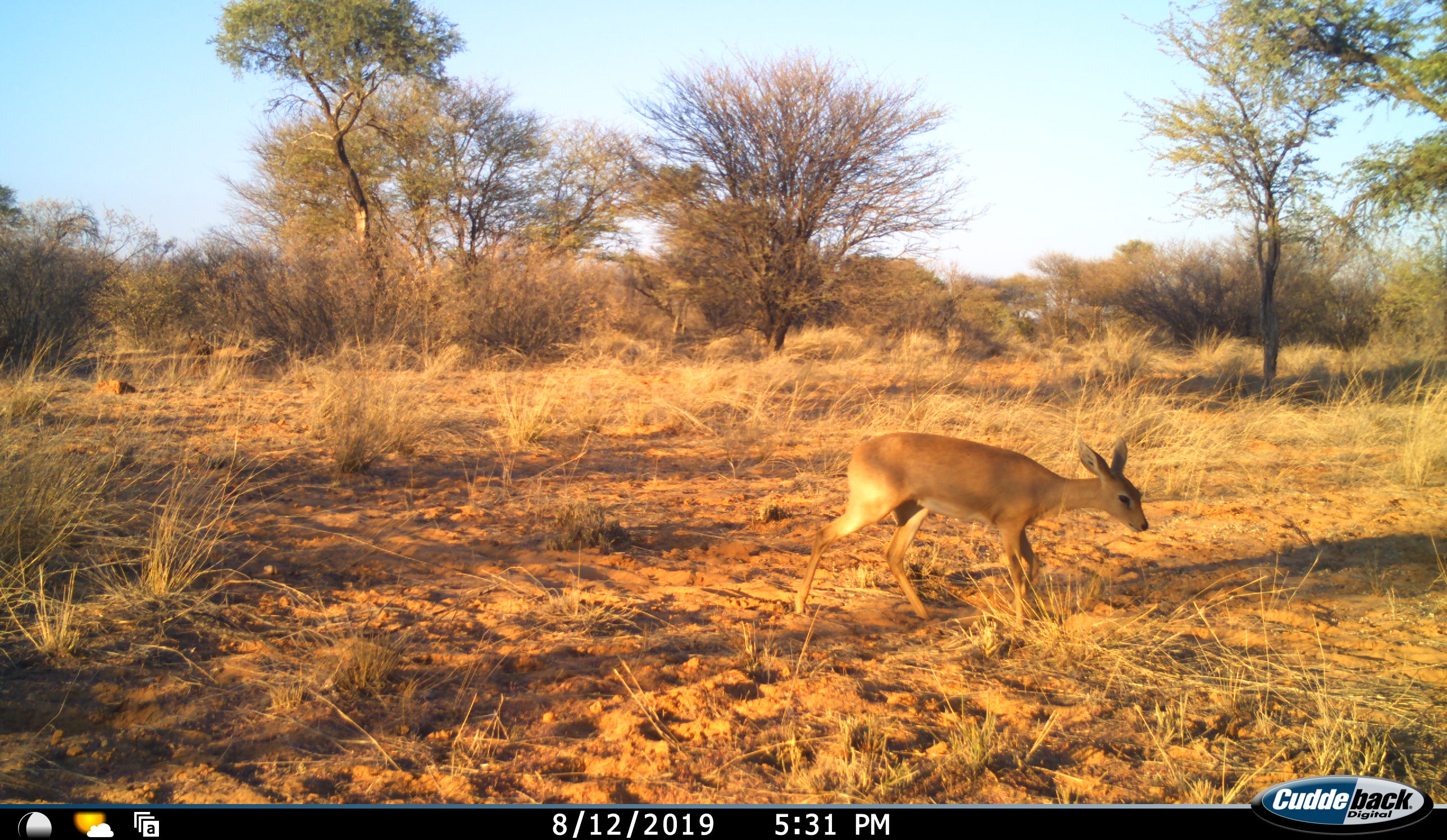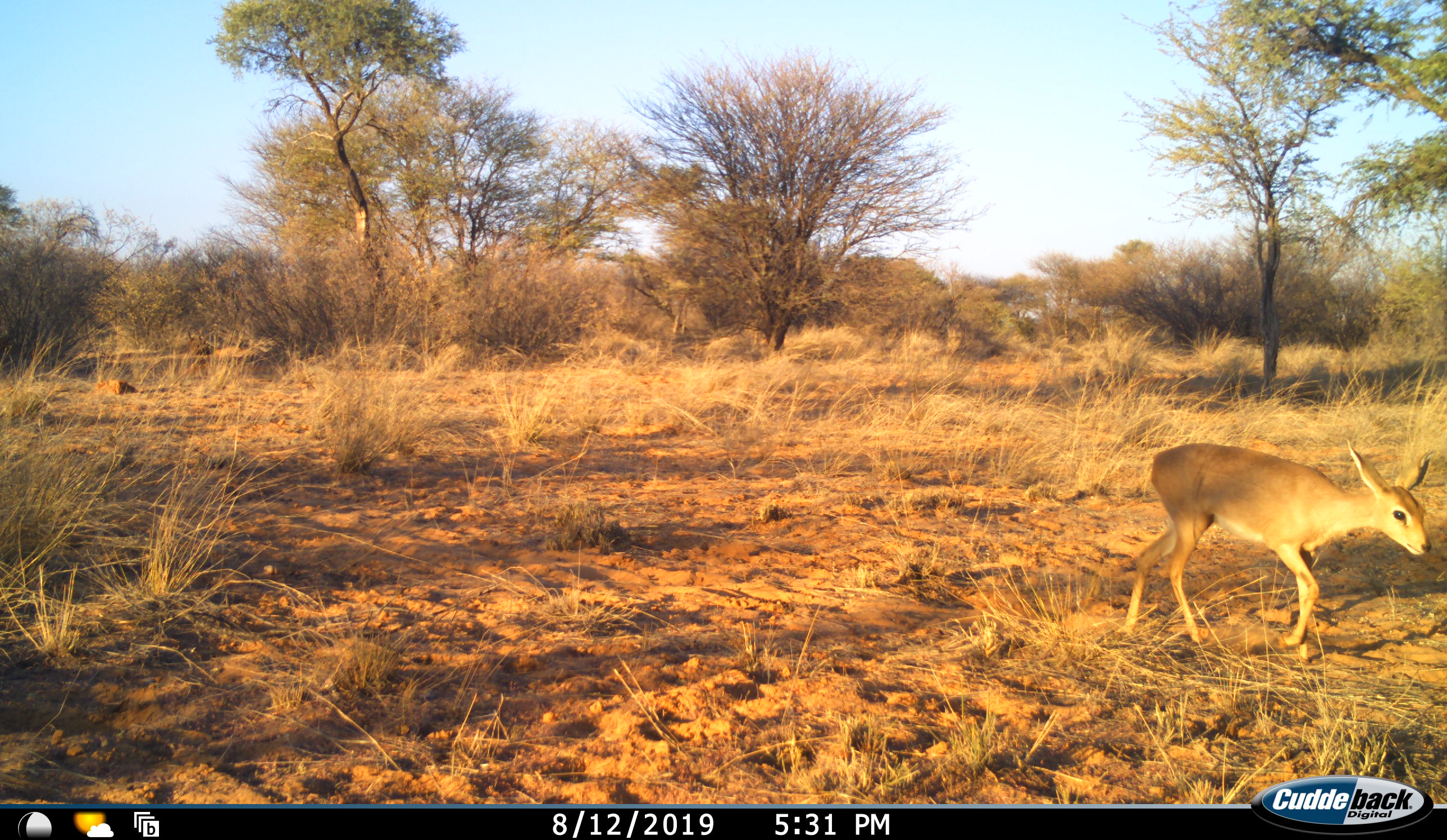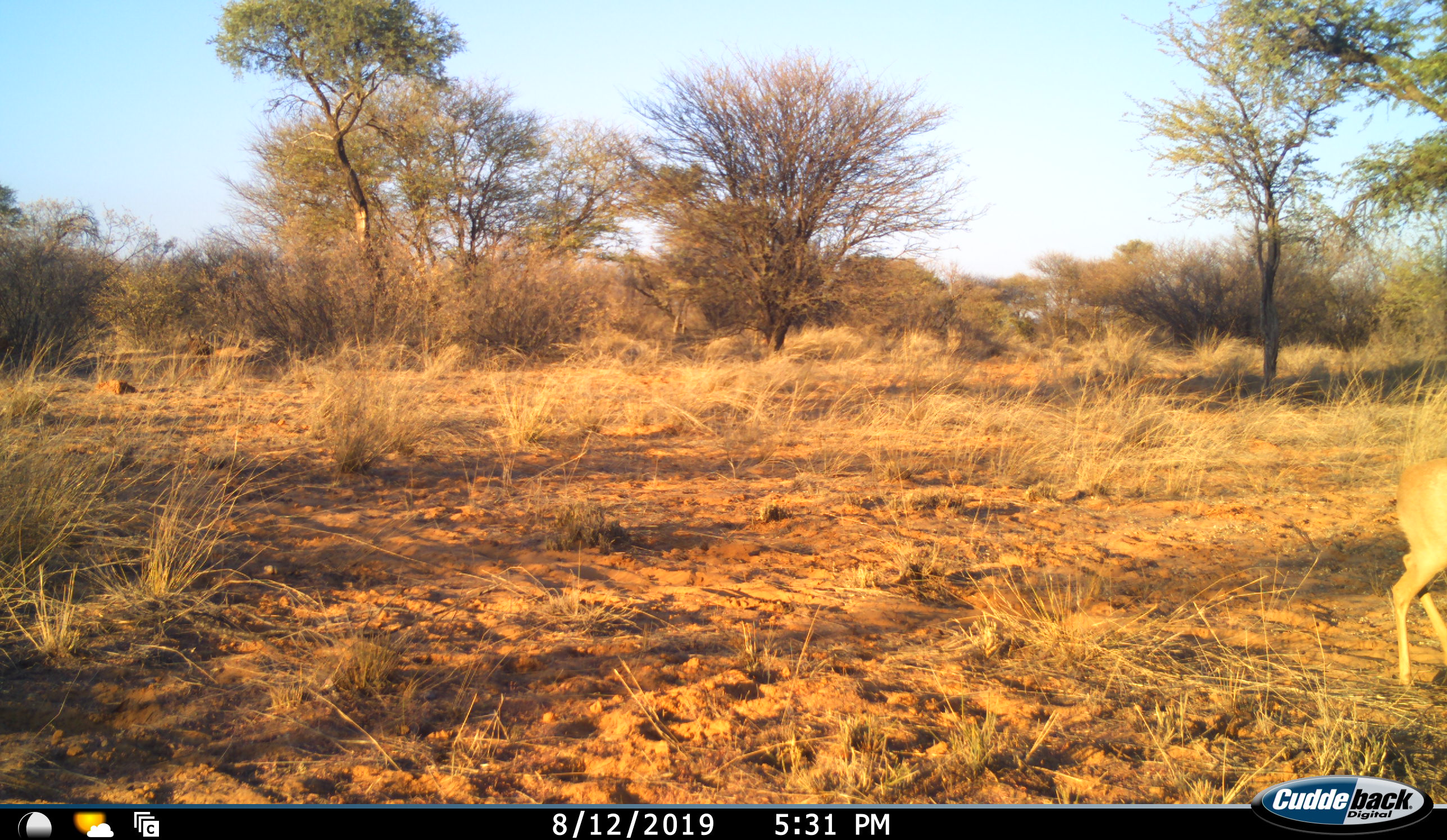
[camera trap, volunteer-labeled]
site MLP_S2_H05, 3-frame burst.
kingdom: Animalia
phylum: Chordata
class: Mammalia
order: Artiodactyla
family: Bovidae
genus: Raphicerus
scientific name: Raphicerus campestris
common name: steenbok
Steenbok (Raphicerus campestris), count 1. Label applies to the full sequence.